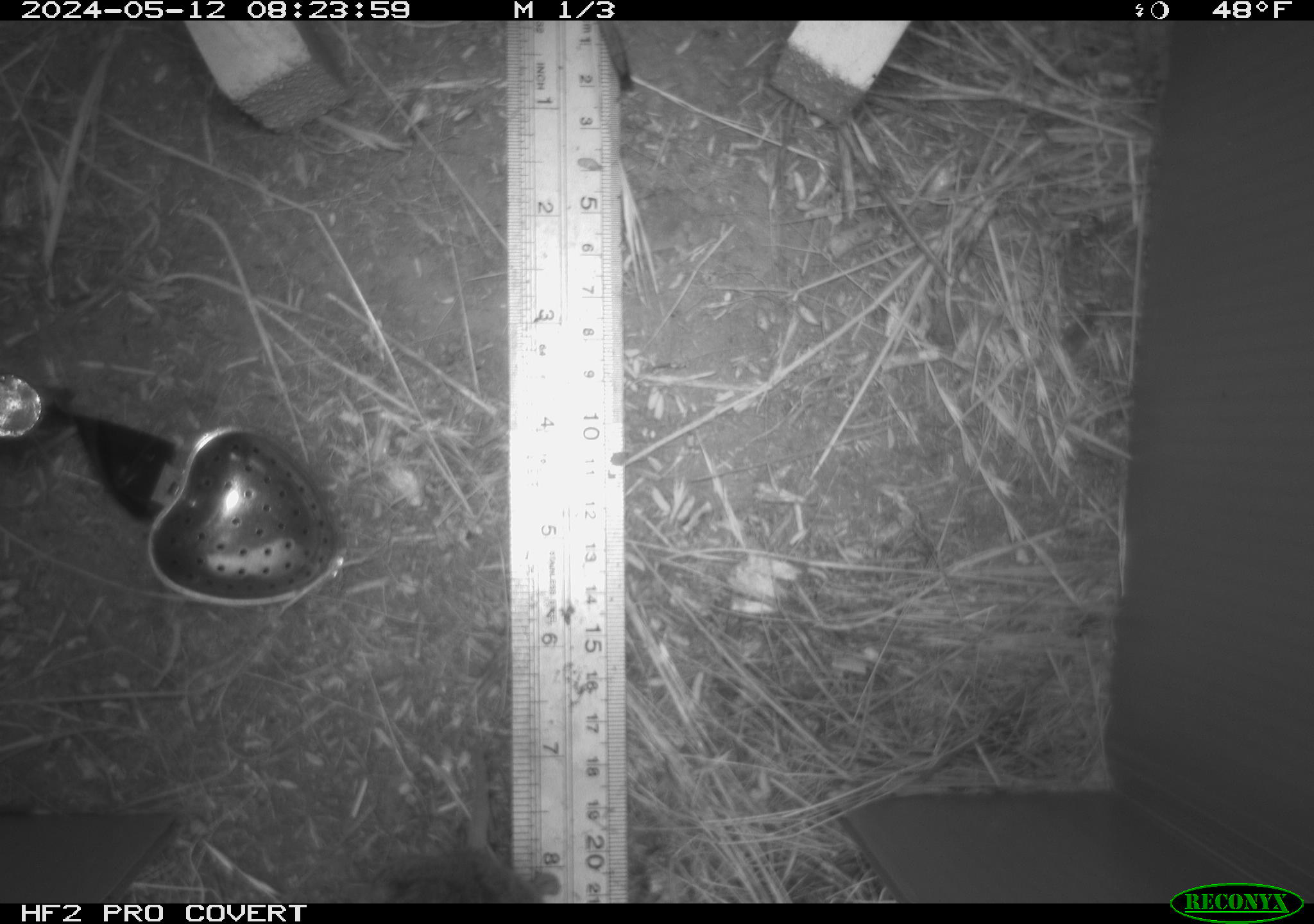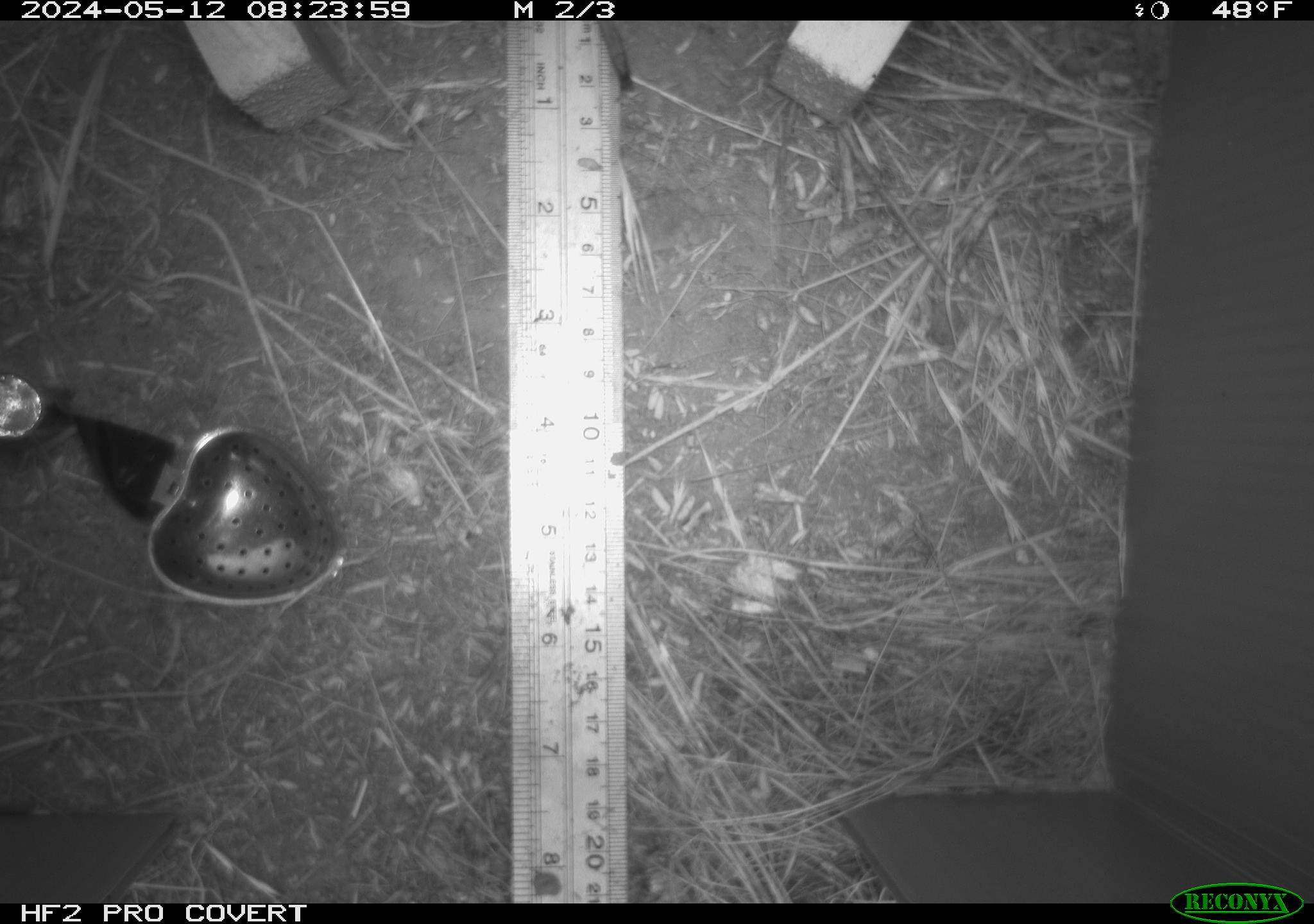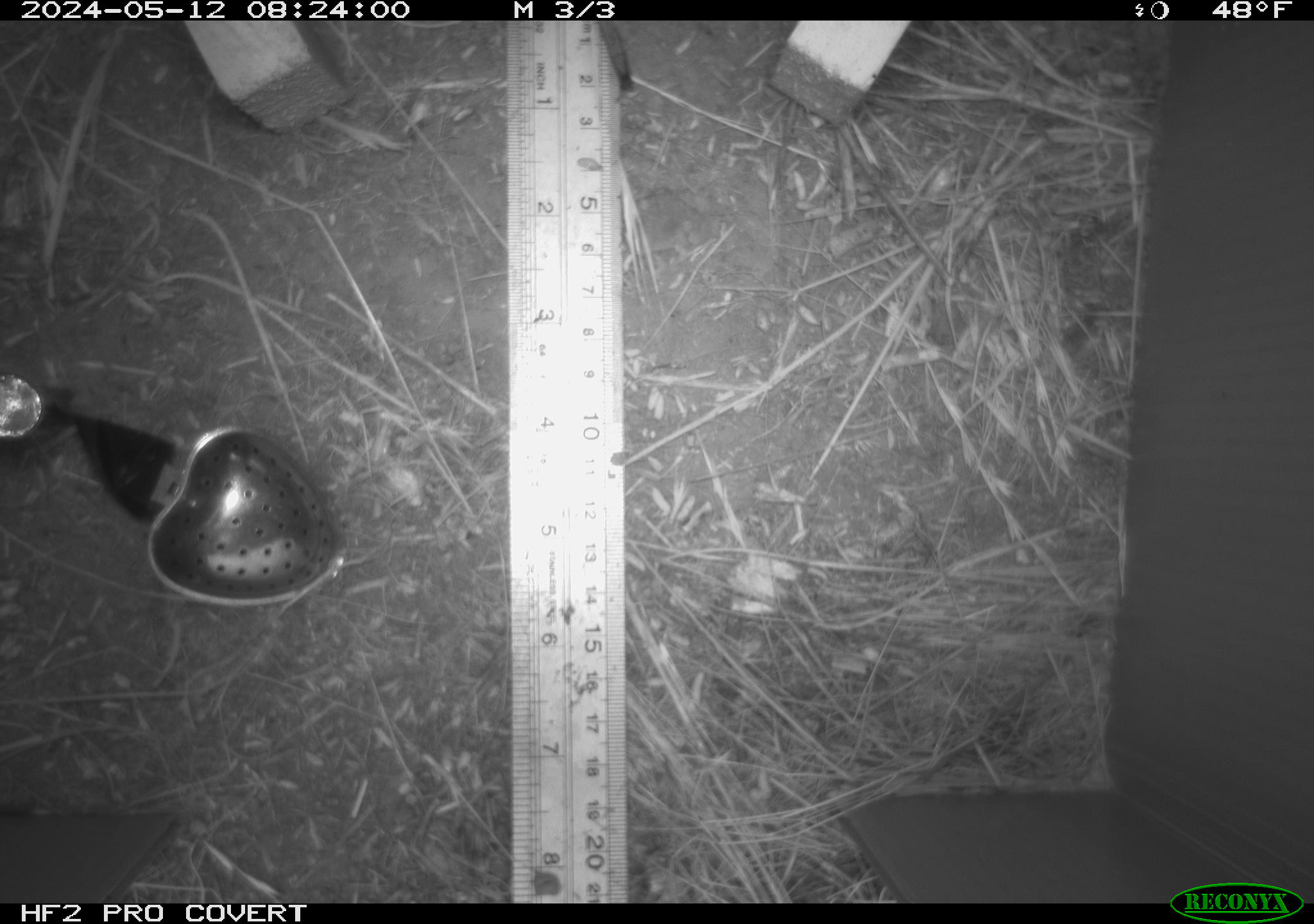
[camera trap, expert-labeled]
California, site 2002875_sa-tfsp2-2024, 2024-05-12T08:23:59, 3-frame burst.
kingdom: Animalia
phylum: Chordata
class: Mammalia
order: Rodentia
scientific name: Rodentia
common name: rodent